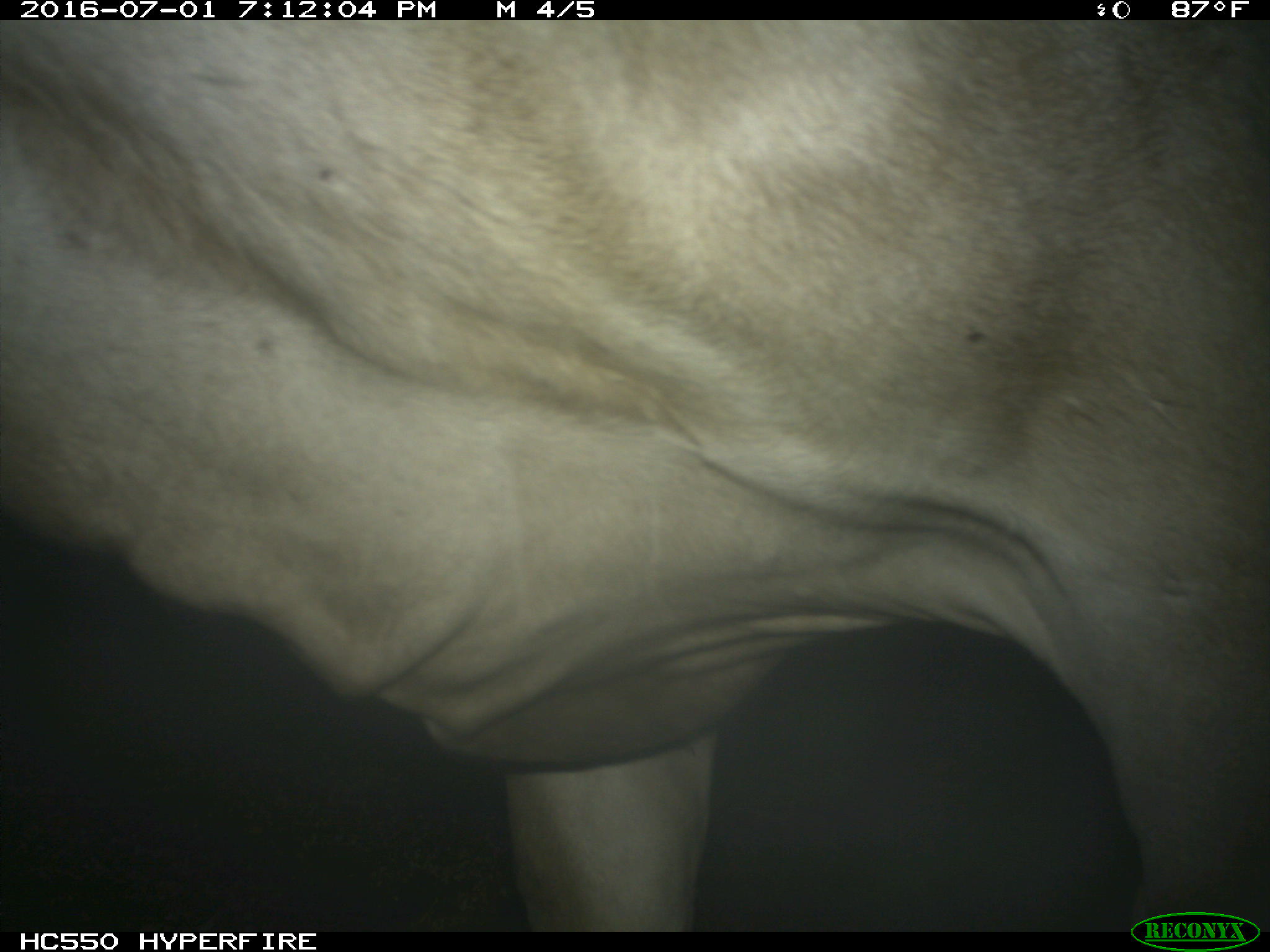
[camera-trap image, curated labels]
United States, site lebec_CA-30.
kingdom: Animalia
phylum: Chordata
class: Mammalia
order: Artiodactyla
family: Bovidae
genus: Bos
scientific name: Bos taurus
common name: domestic cow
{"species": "Bos taurus (domestic cow)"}